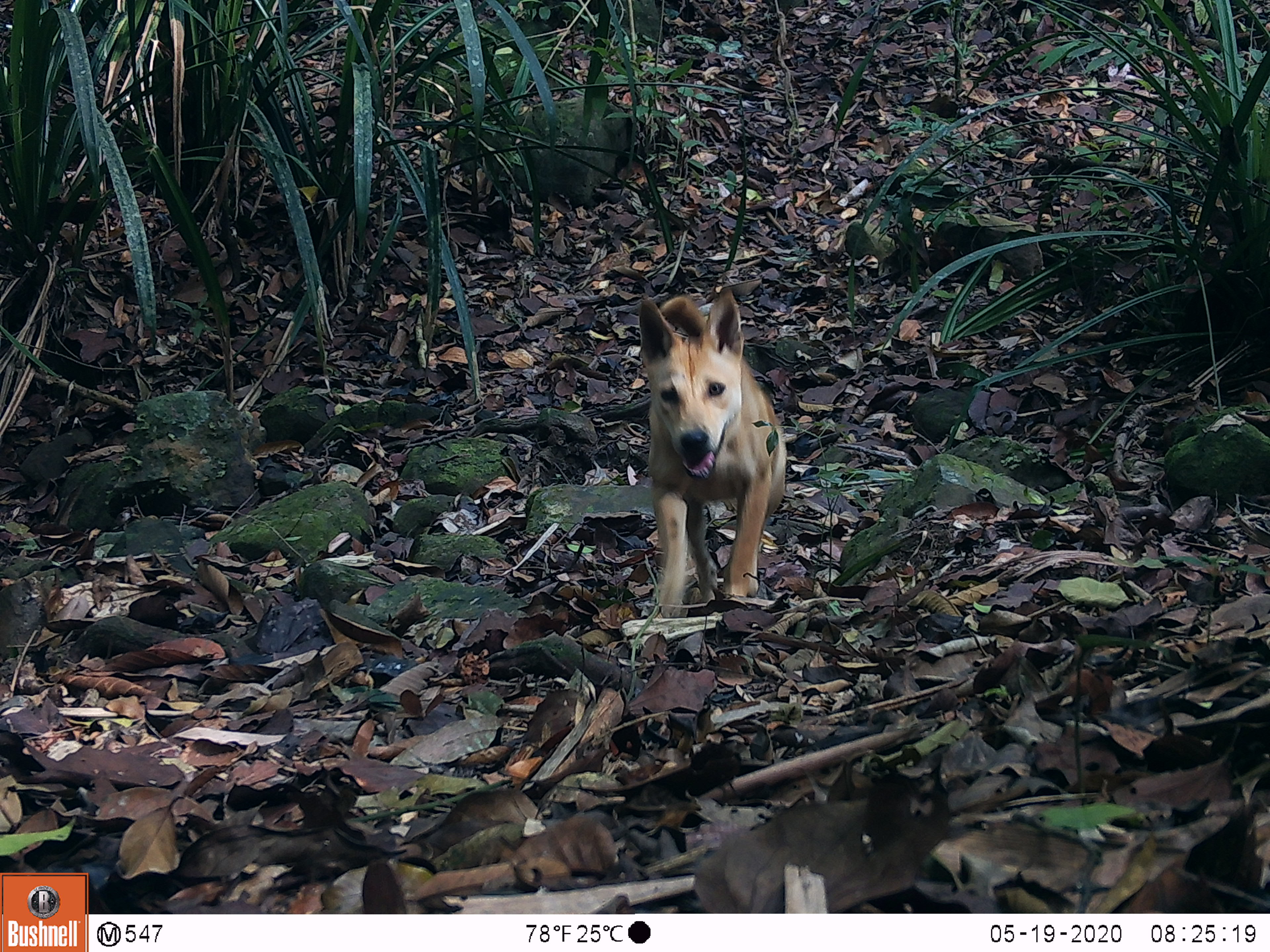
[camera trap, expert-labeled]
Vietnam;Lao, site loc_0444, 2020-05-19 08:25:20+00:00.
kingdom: Animalia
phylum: Chordata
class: Mammalia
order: Carnivora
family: Canidae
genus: Canis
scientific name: Canis familiaris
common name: domestic dog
Domestic dog (Canis familiaris). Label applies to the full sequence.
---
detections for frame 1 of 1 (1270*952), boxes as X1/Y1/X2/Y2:
domestic dog: 638/286/787/619